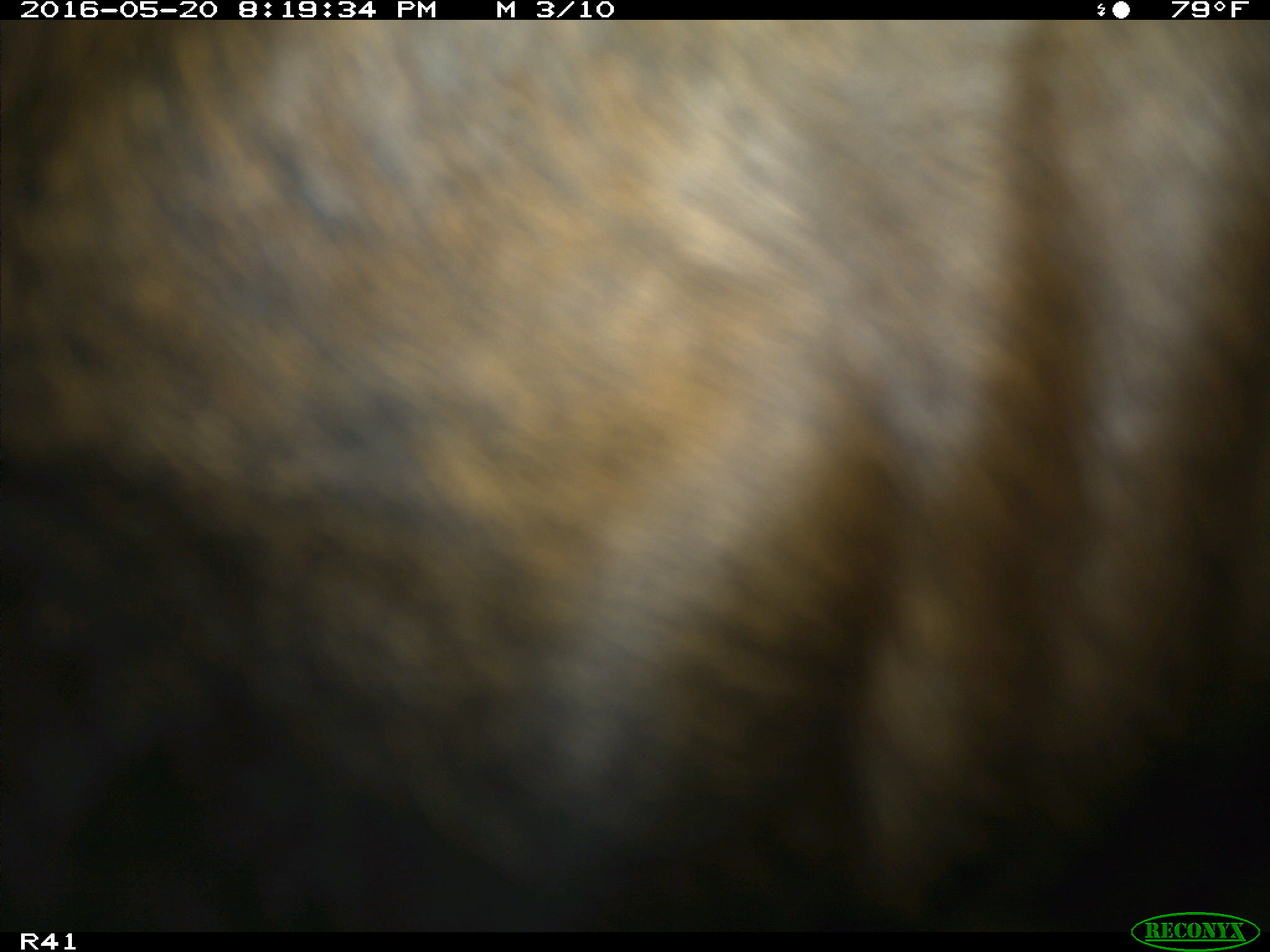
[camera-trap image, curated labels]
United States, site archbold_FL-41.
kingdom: Animalia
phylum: Chordata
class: Mammalia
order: Artiodactyla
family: Bovidae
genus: Bos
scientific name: Bos taurus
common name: domestic cow